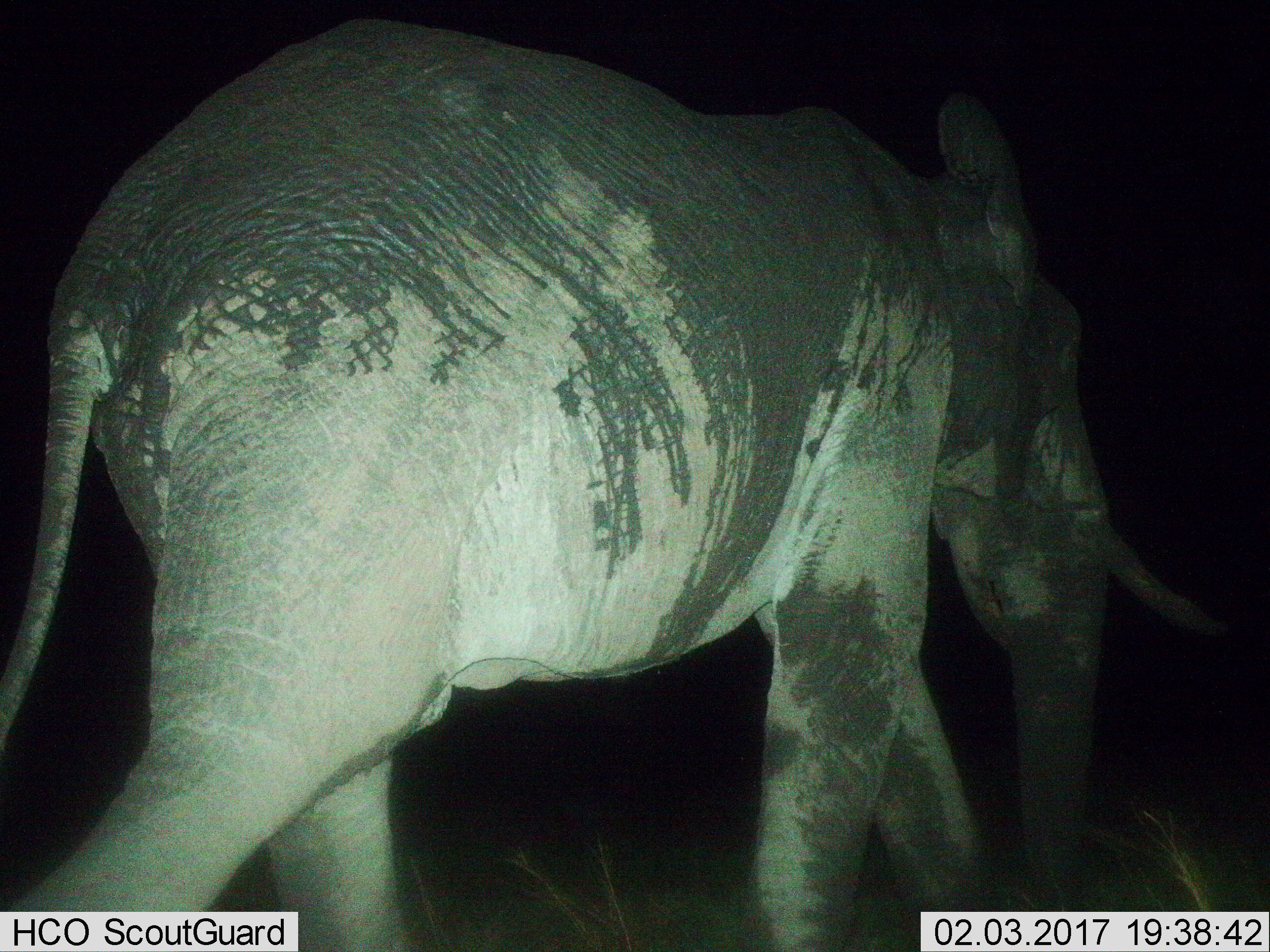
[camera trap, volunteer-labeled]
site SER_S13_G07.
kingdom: Animalia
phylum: Chordata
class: Mammalia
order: Proboscidea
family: Elephantidae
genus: Loxodonta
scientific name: Loxodonta africana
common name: african bush elephant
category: elephant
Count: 1.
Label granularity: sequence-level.